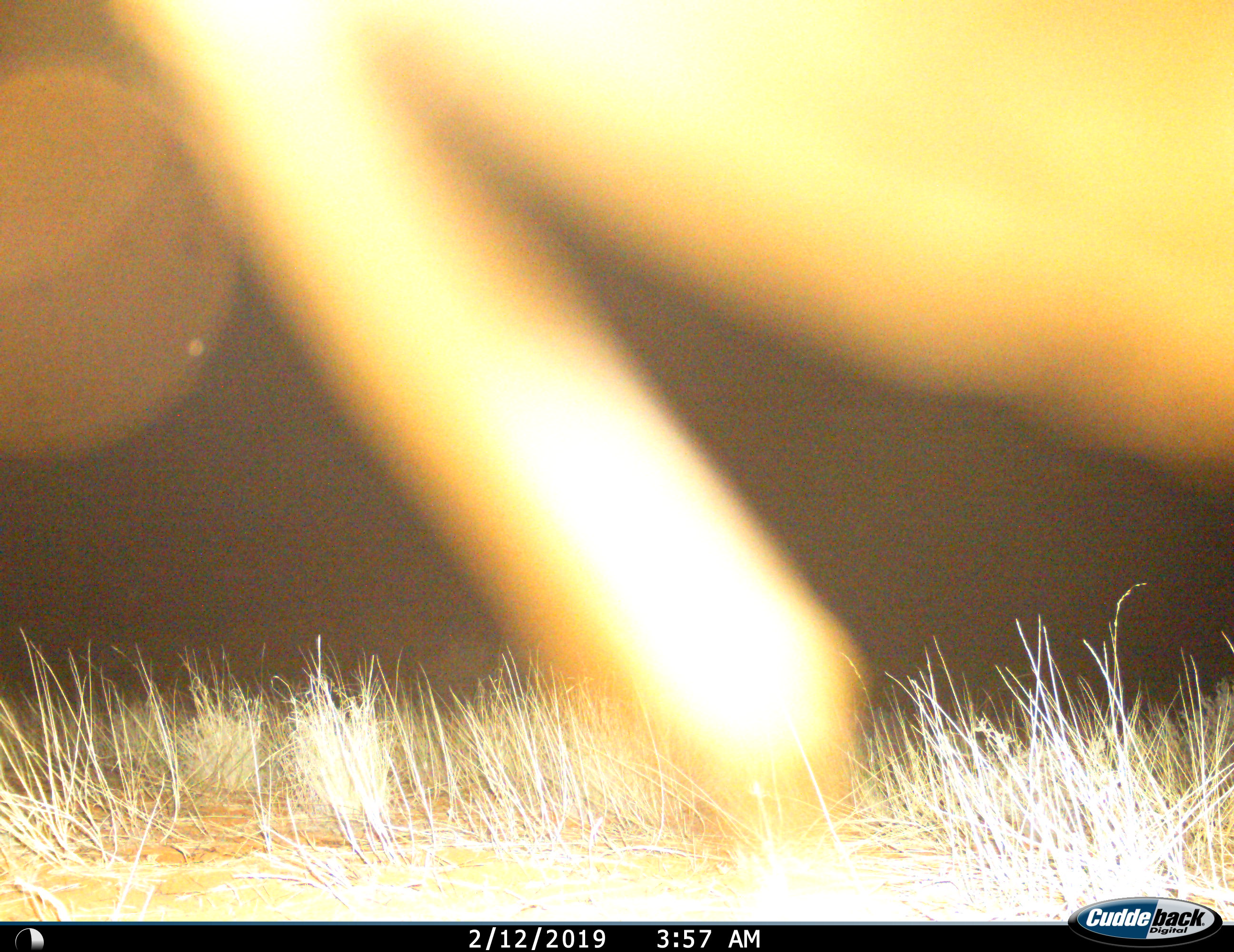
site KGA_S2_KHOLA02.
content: unidentified animal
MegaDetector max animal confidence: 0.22